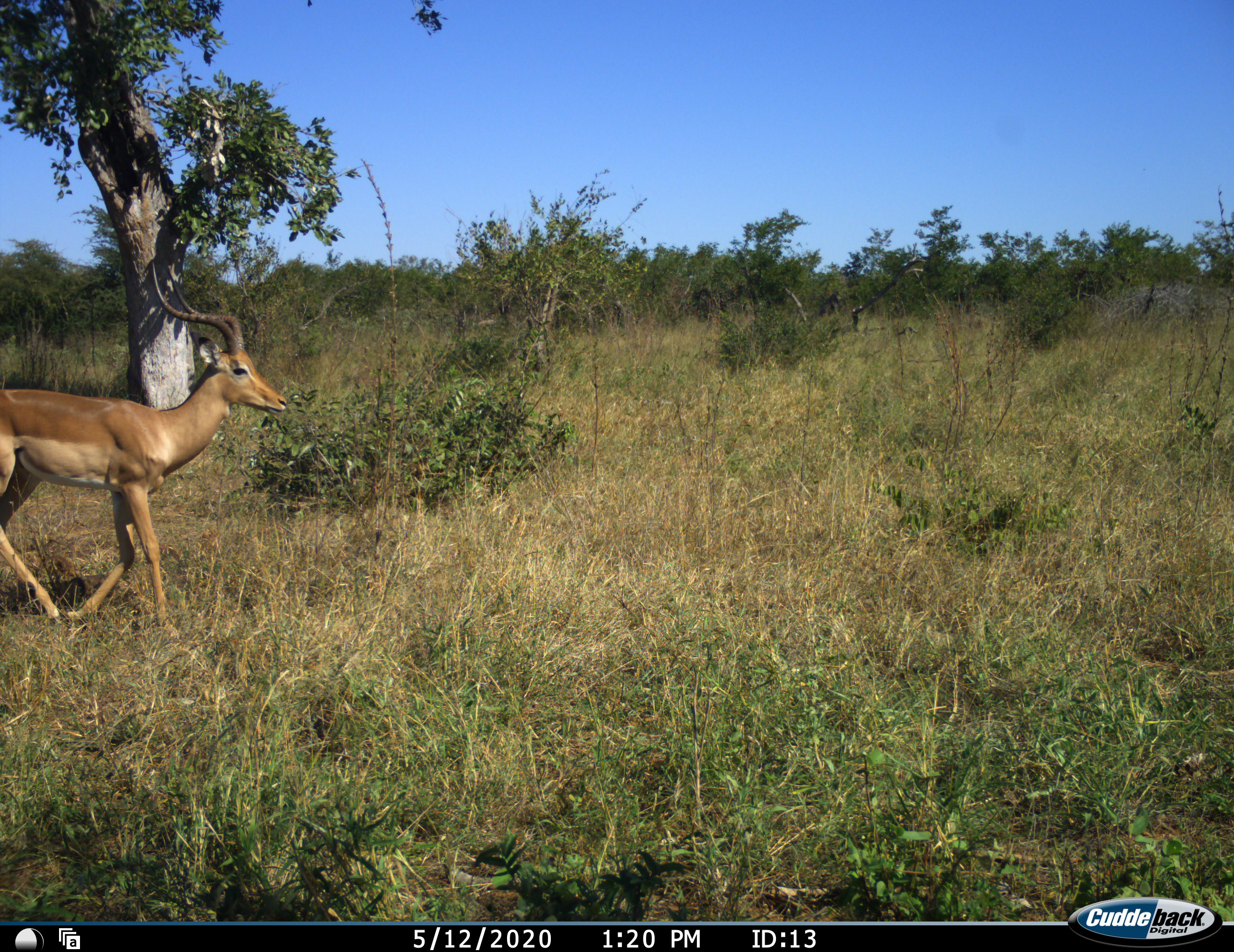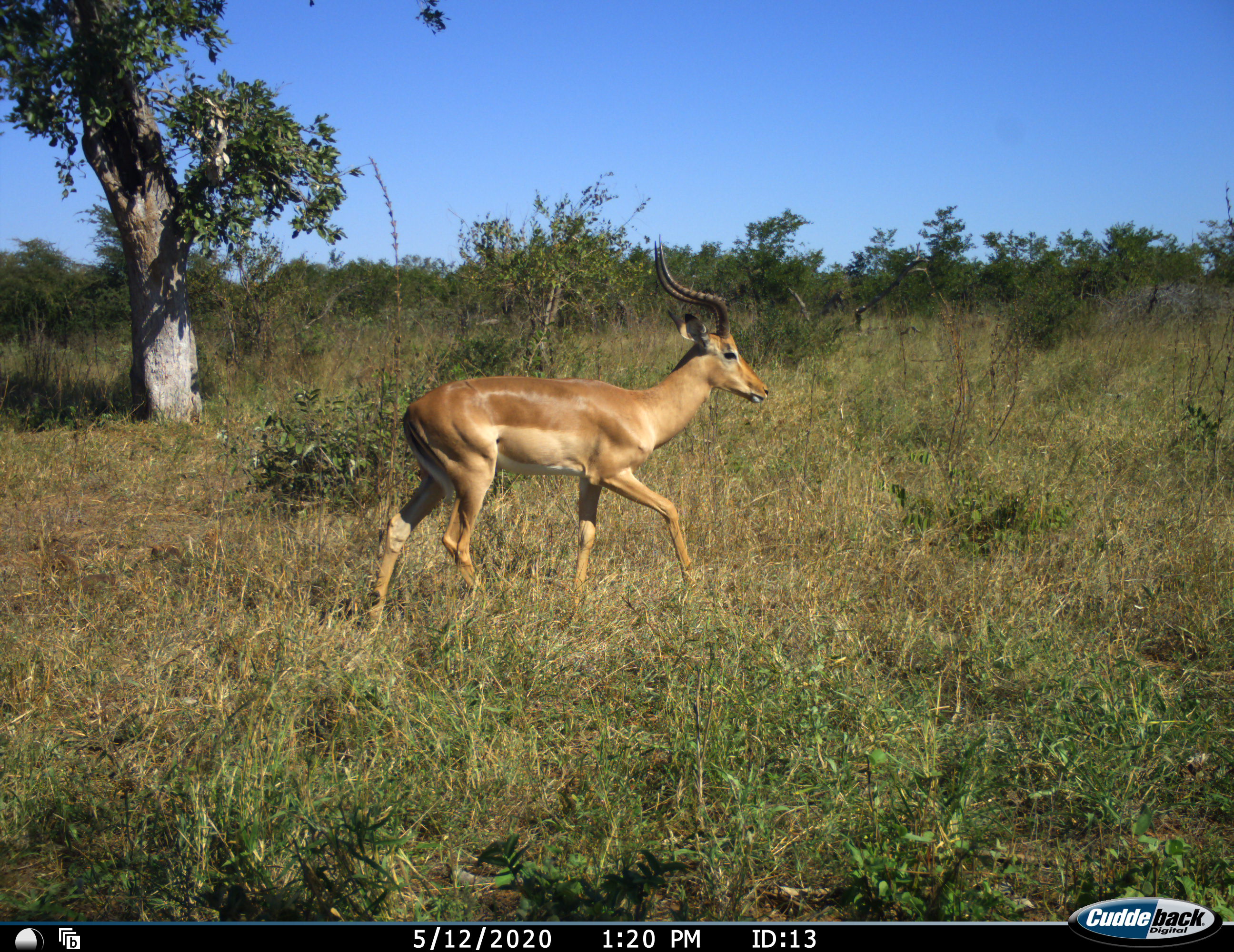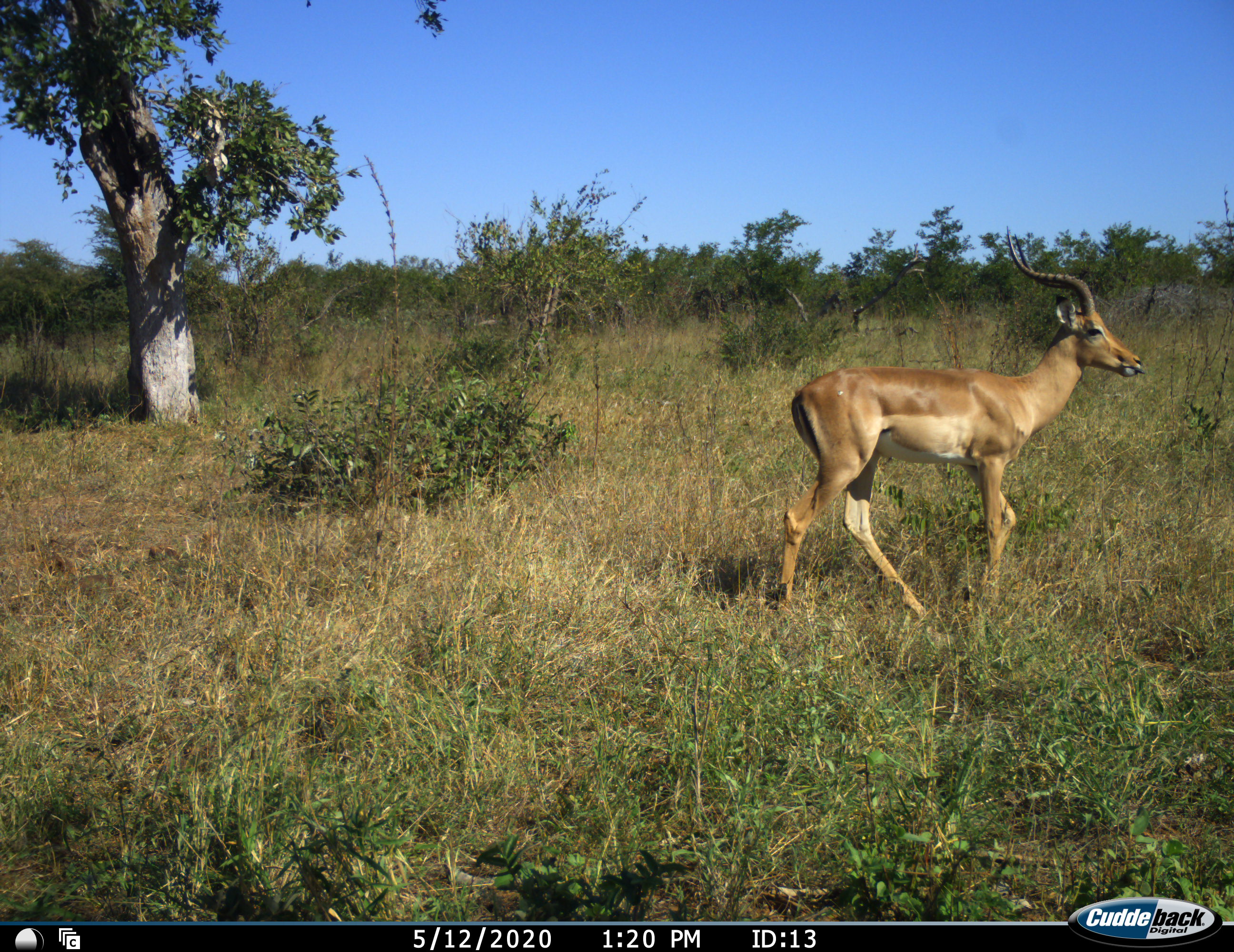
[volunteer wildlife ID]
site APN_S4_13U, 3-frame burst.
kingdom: Animalia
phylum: Chordata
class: Mammalia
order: Artiodactyla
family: Bovidae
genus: Aepyceros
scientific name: Aepyceros melampus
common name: impala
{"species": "impala (Aepyceros melampus)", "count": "1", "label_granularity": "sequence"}